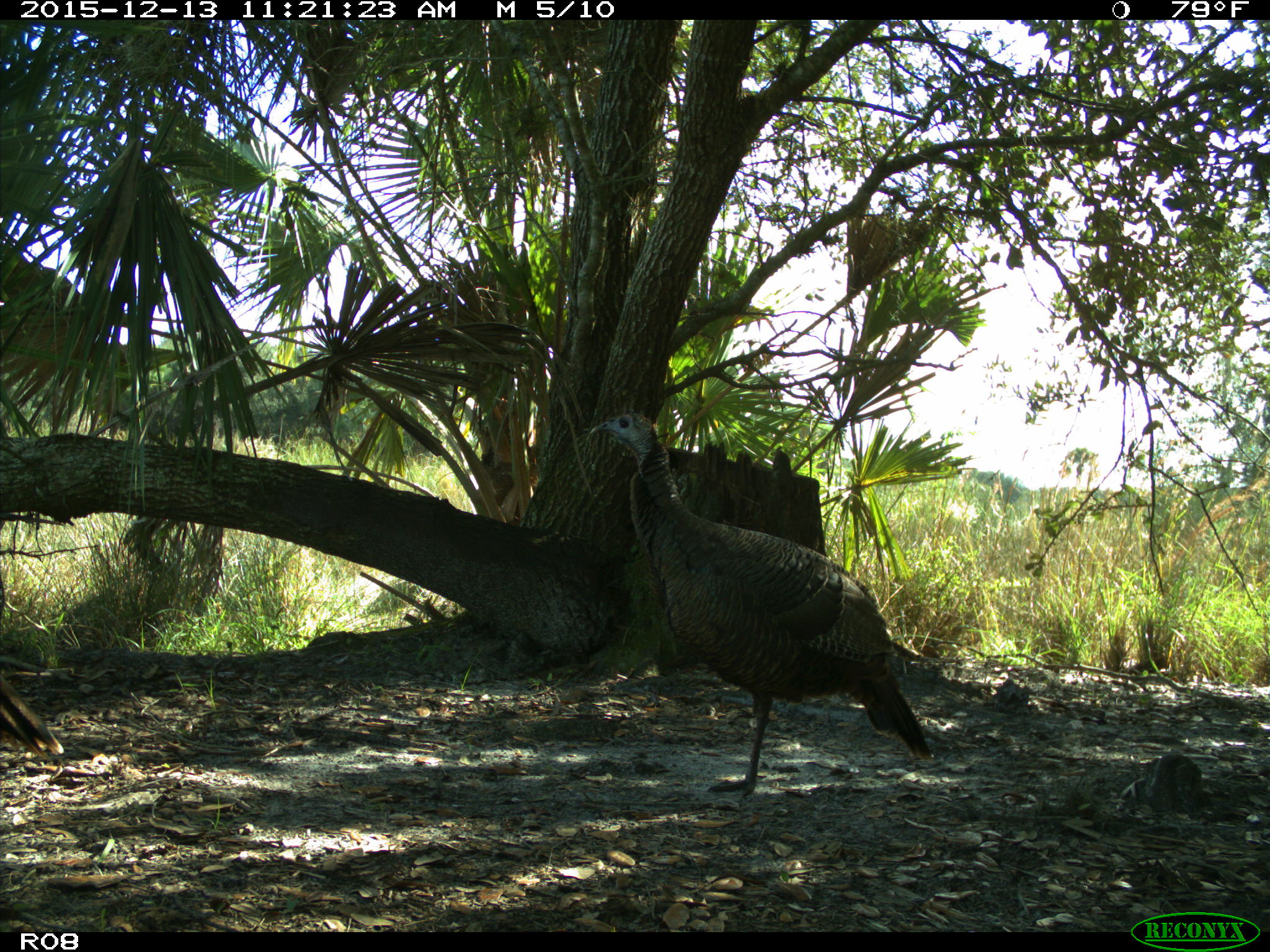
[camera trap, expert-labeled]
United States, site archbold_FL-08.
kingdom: Animalia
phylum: Chordata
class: Aves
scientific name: Aves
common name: birds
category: unidentified bird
Unidentified bird (birds) (Aves).